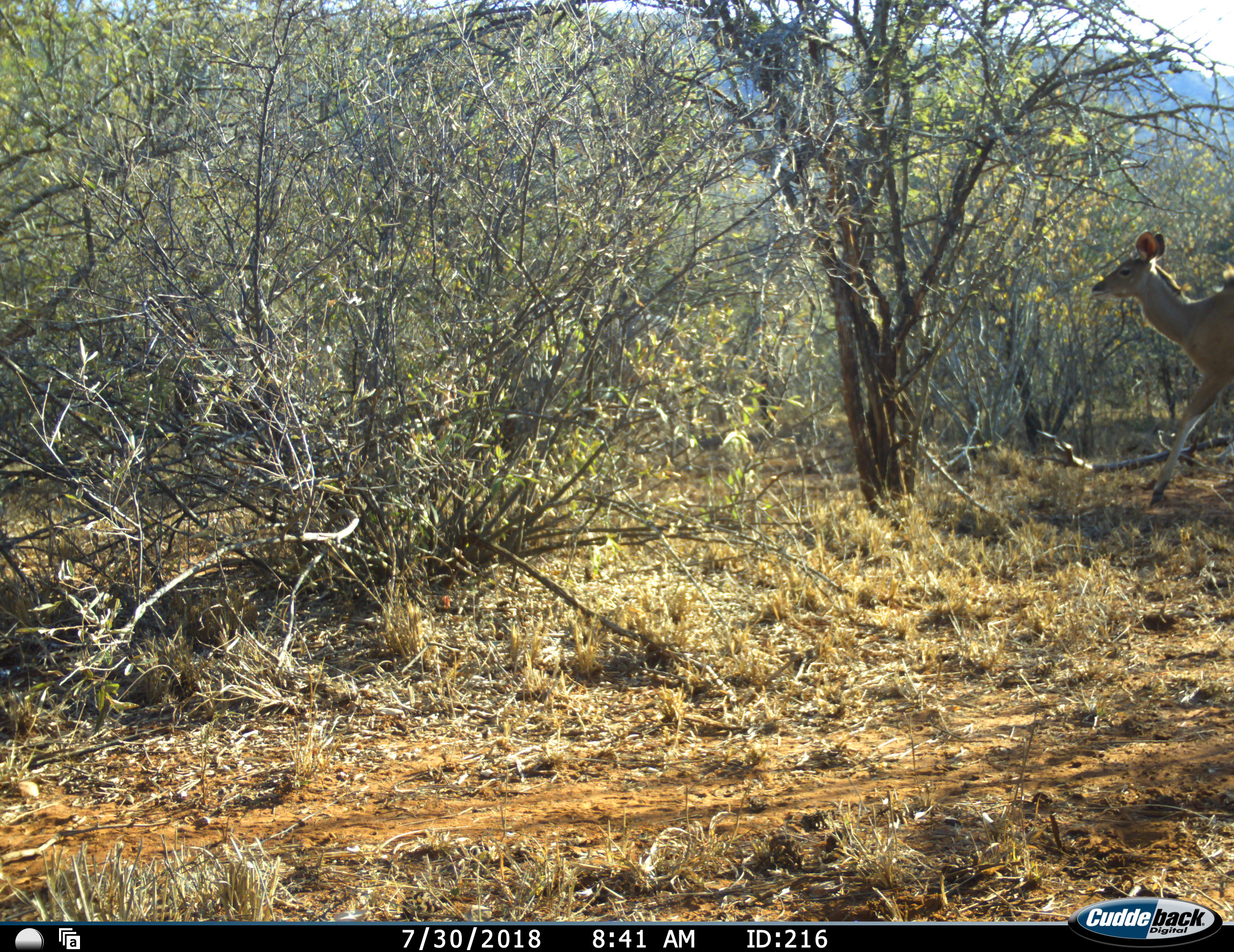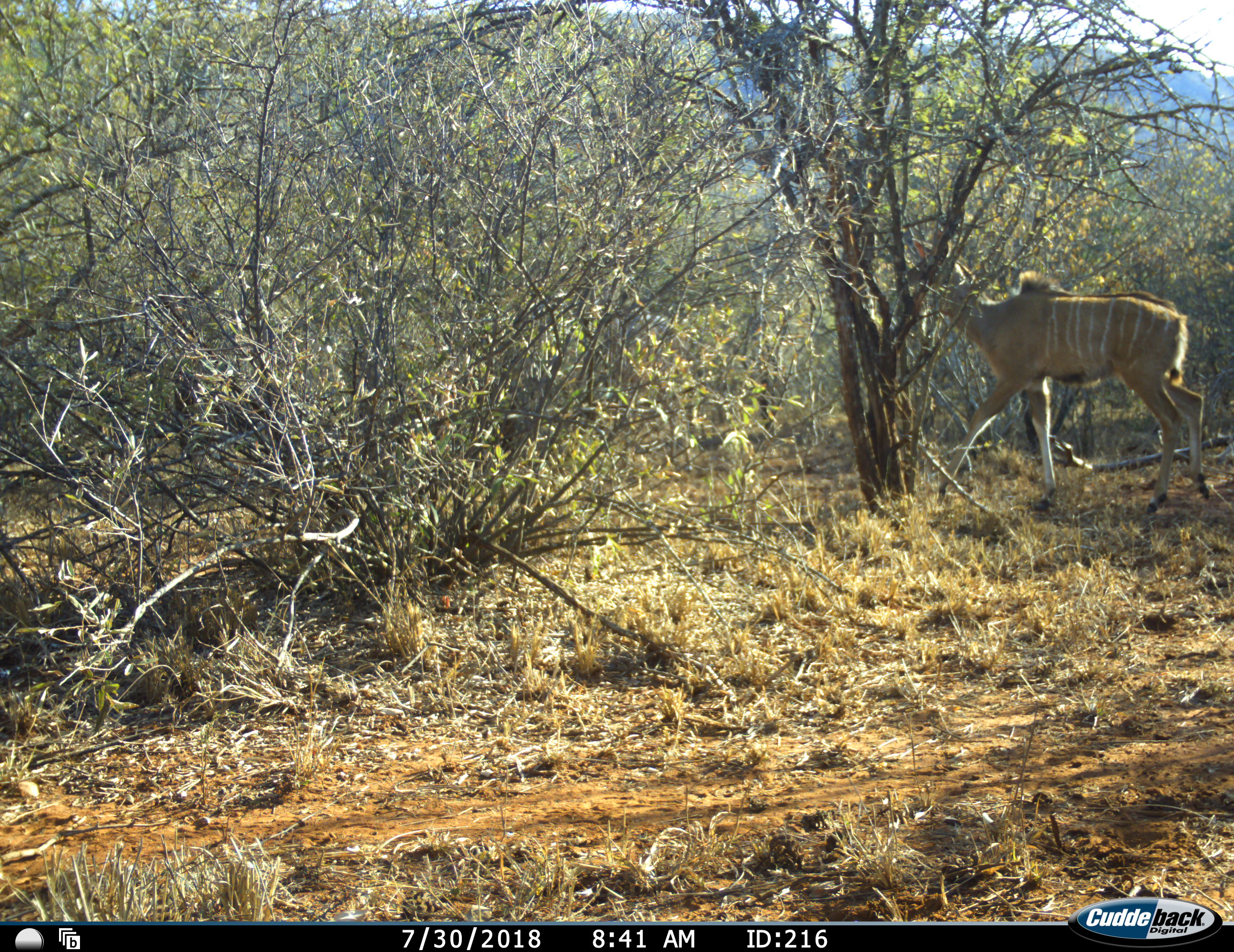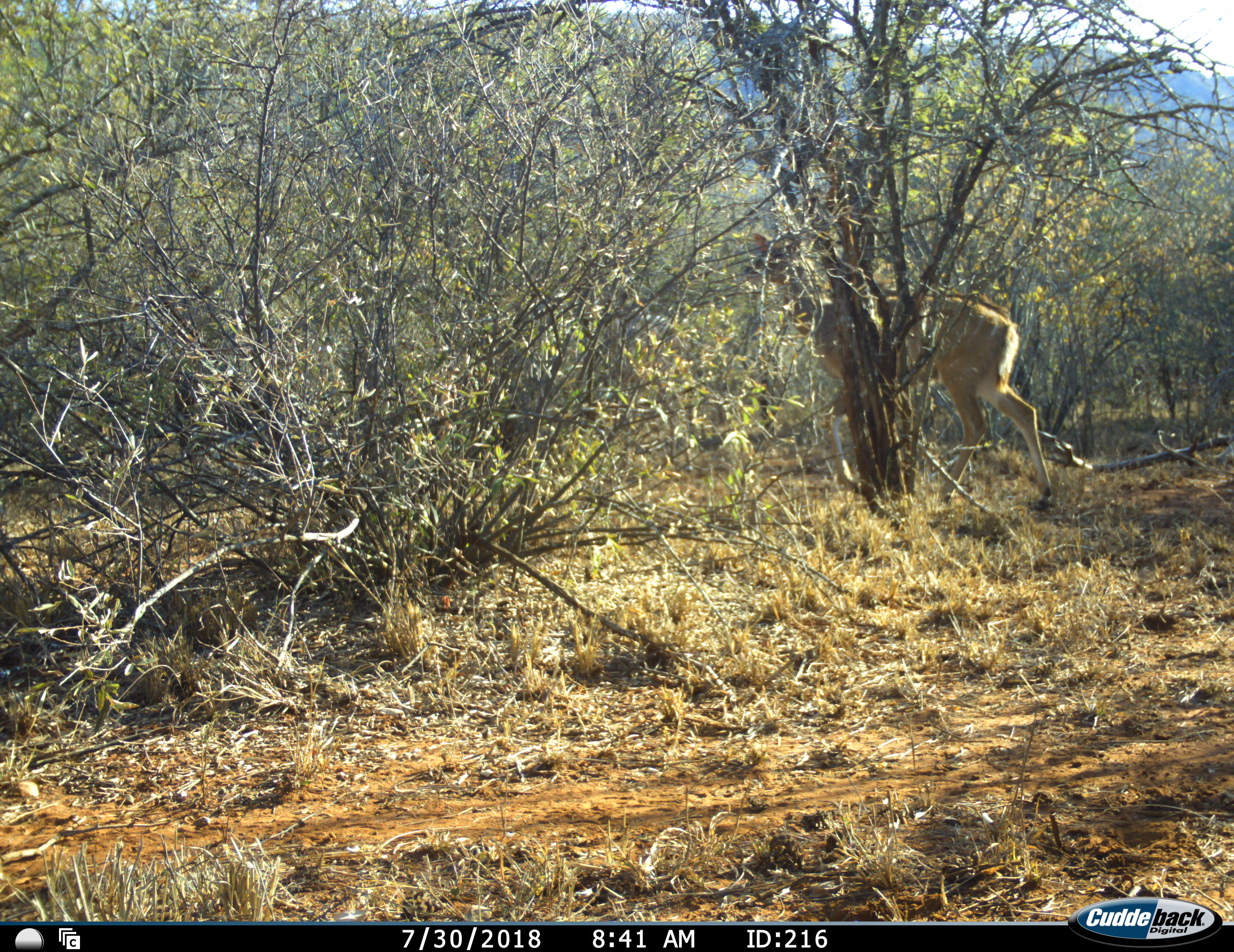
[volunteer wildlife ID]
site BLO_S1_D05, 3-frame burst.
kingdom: Animalia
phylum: Chordata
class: Mammalia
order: Artiodactyla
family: Bovidae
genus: Tragelaphus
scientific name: Tragelaphus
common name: kudu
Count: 1.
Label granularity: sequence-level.